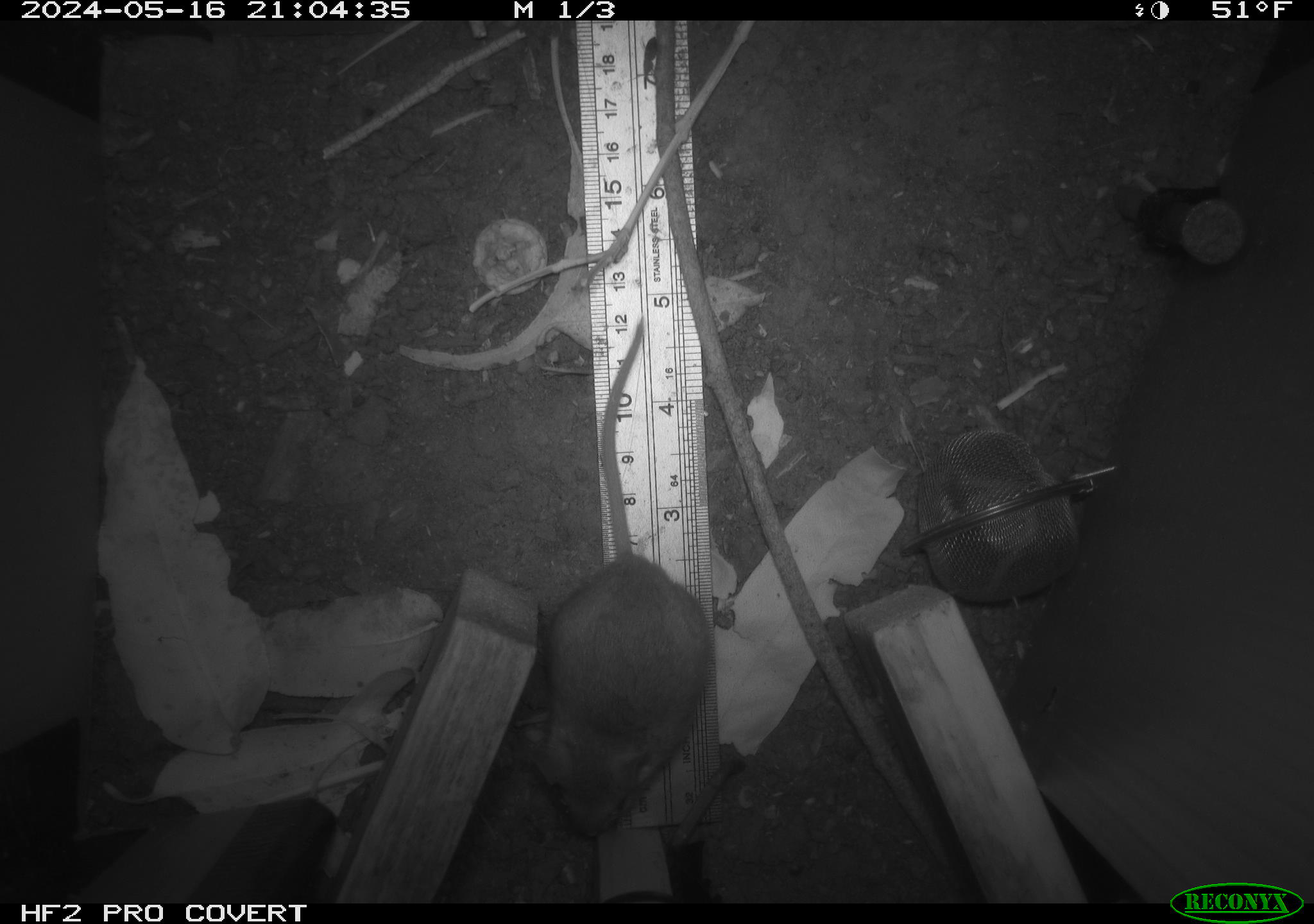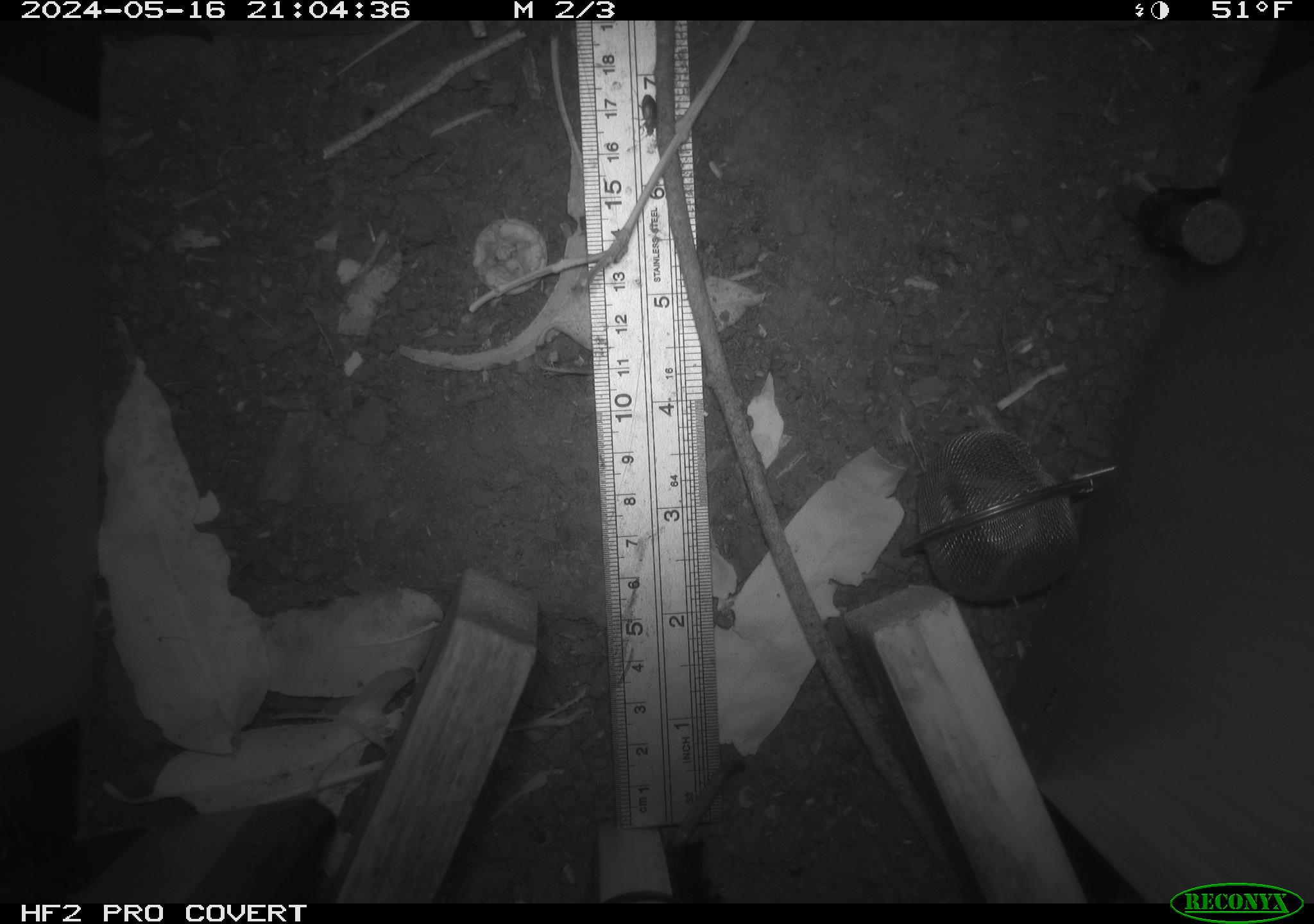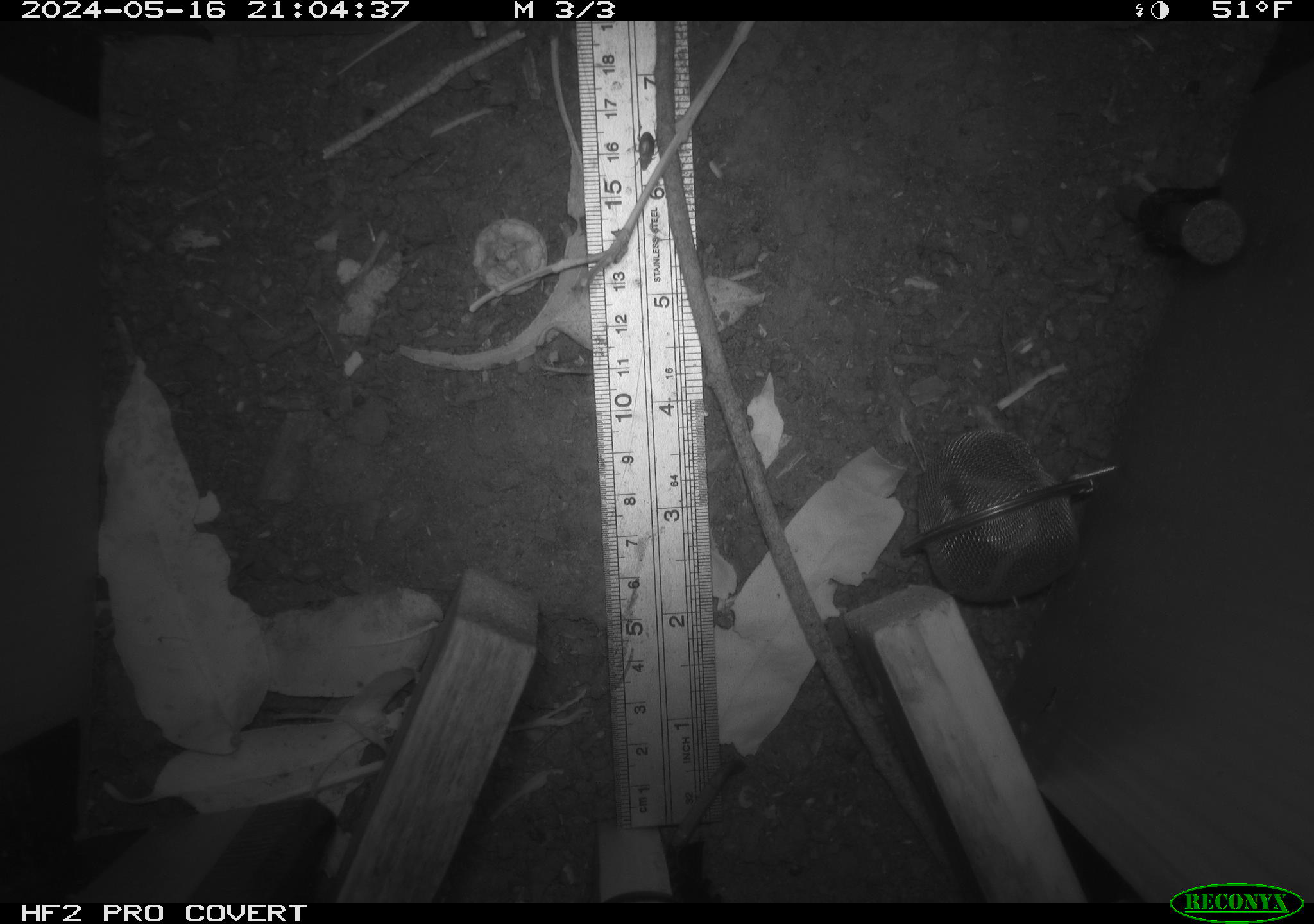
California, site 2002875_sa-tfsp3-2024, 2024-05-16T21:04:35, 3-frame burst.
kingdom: Animalia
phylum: Chordata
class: Mammalia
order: Rodentia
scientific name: Rodentia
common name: mouse species